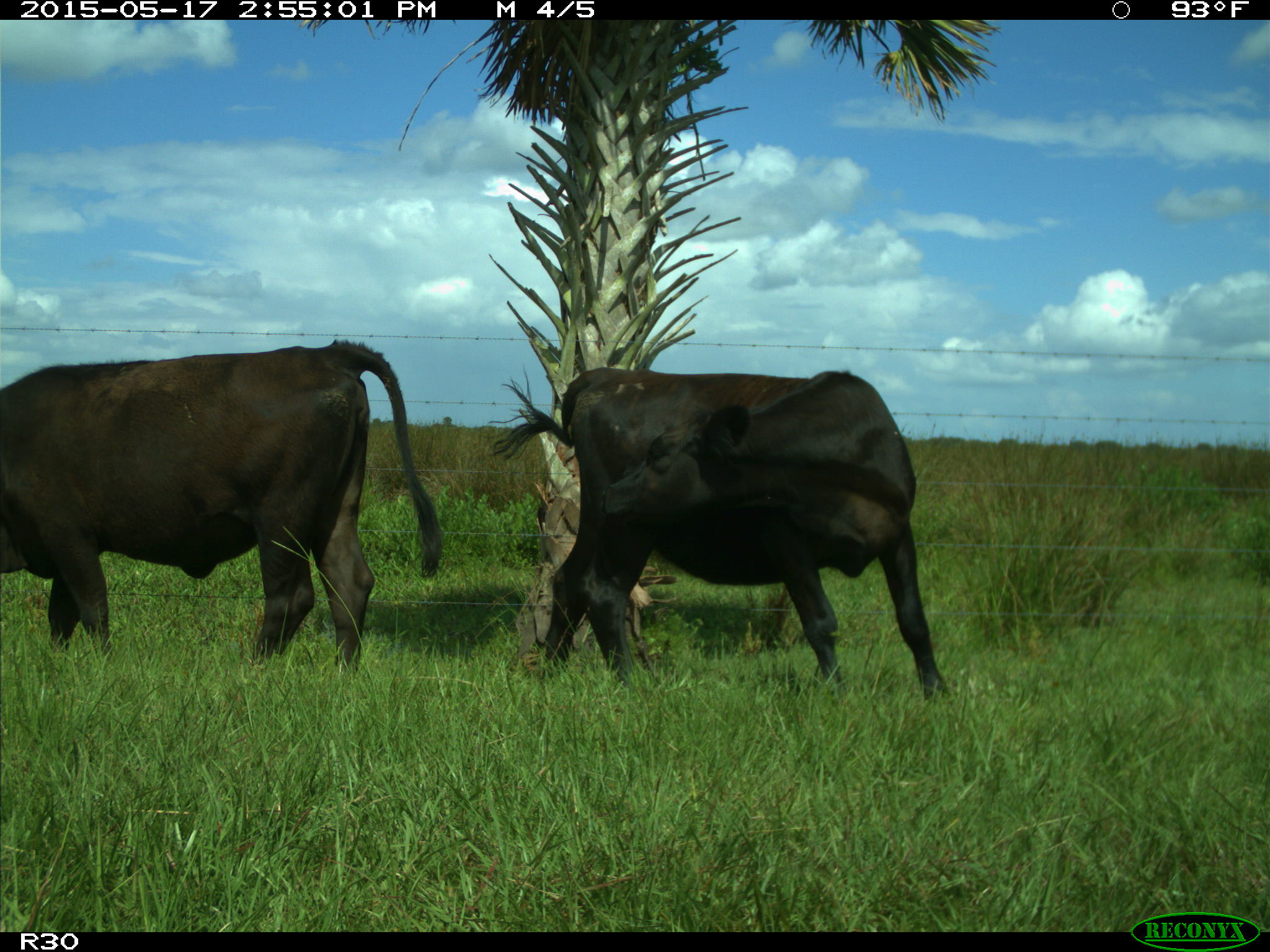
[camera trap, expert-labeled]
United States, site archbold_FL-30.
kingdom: Animalia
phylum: Chordata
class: Mammalia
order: Artiodactyla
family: Bovidae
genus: Bos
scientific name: Bos taurus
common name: domestic cow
Bos taurus (domestic cow).